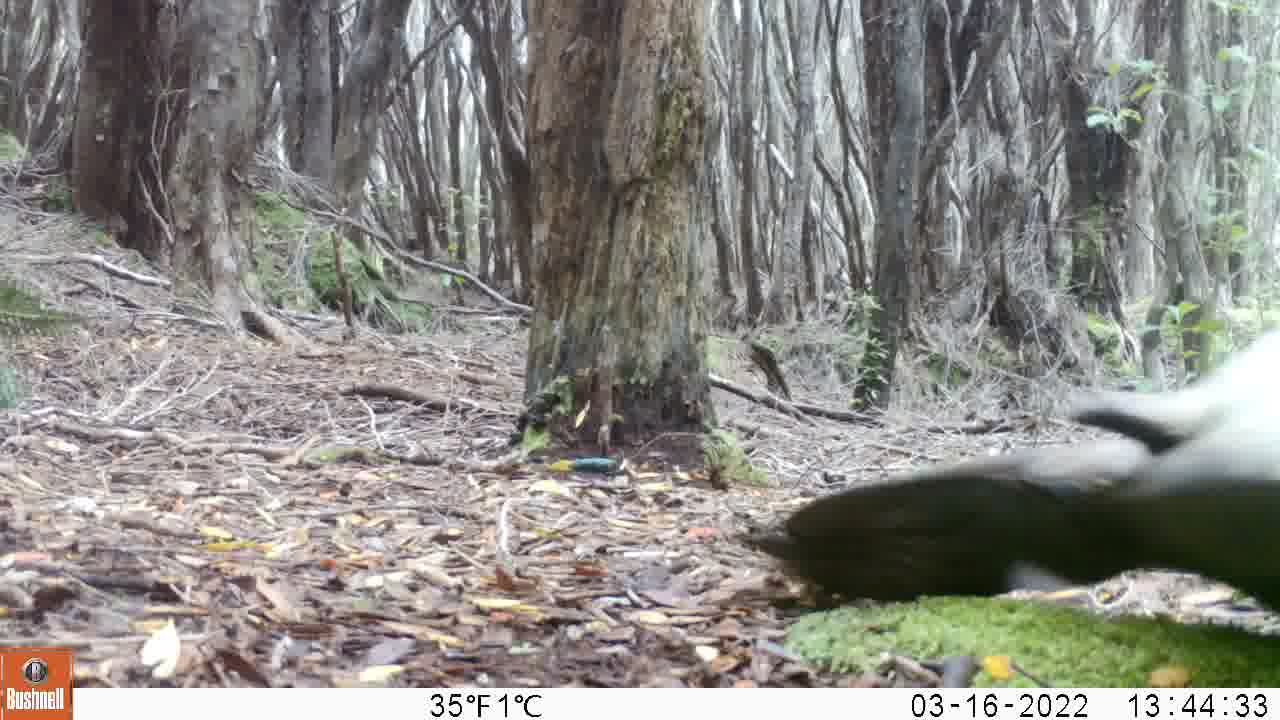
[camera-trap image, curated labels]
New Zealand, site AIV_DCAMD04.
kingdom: Animalia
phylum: Chordata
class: Mammalia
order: Carnivora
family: Otariidae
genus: Phocarctos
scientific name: Phocarctos hookeri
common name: new zealand sea lion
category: sealion